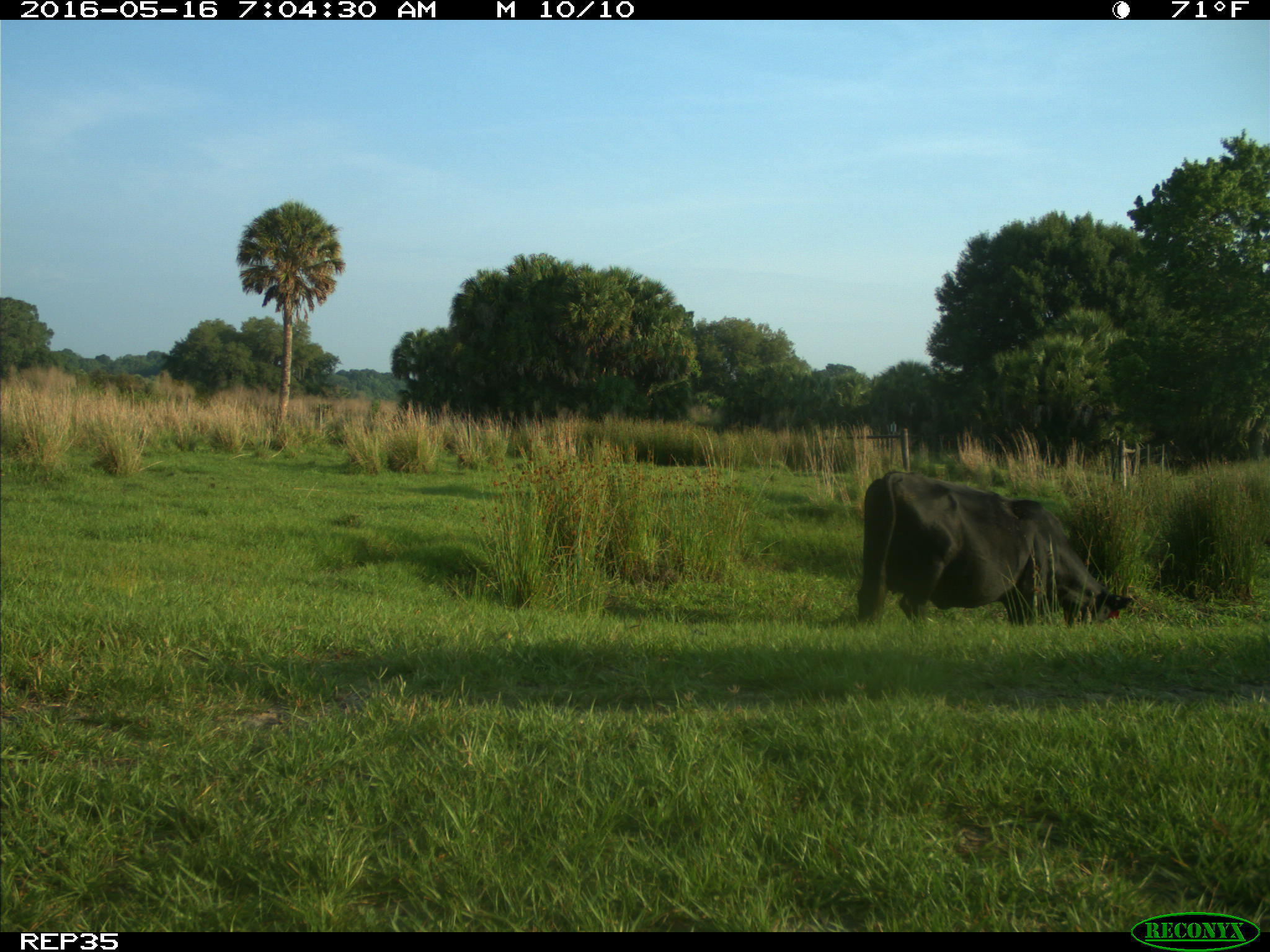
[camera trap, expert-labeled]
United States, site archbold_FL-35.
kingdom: Animalia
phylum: Chordata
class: Mammalia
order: Artiodactyla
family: Bovidae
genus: Bos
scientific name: Bos taurus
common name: domestic cow